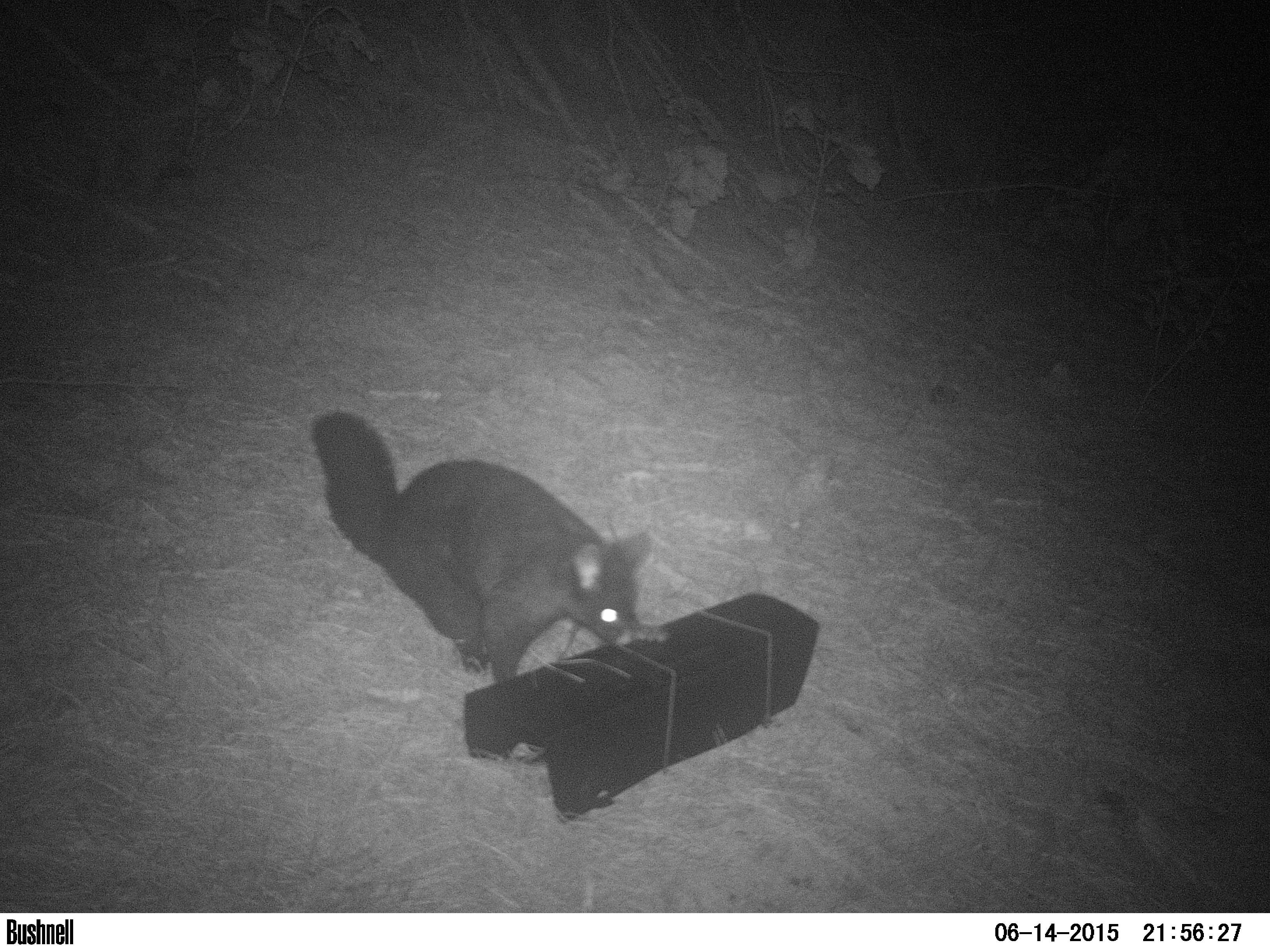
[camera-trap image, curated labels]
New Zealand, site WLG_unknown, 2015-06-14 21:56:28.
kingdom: Animalia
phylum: Chordata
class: Mammalia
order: Diprotodontia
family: Phalangeridae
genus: Trichosurus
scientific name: Trichosurus vulpecula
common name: common brushtail possum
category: possum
Possum (common brushtail possum) (Trichosurus vulpecula).